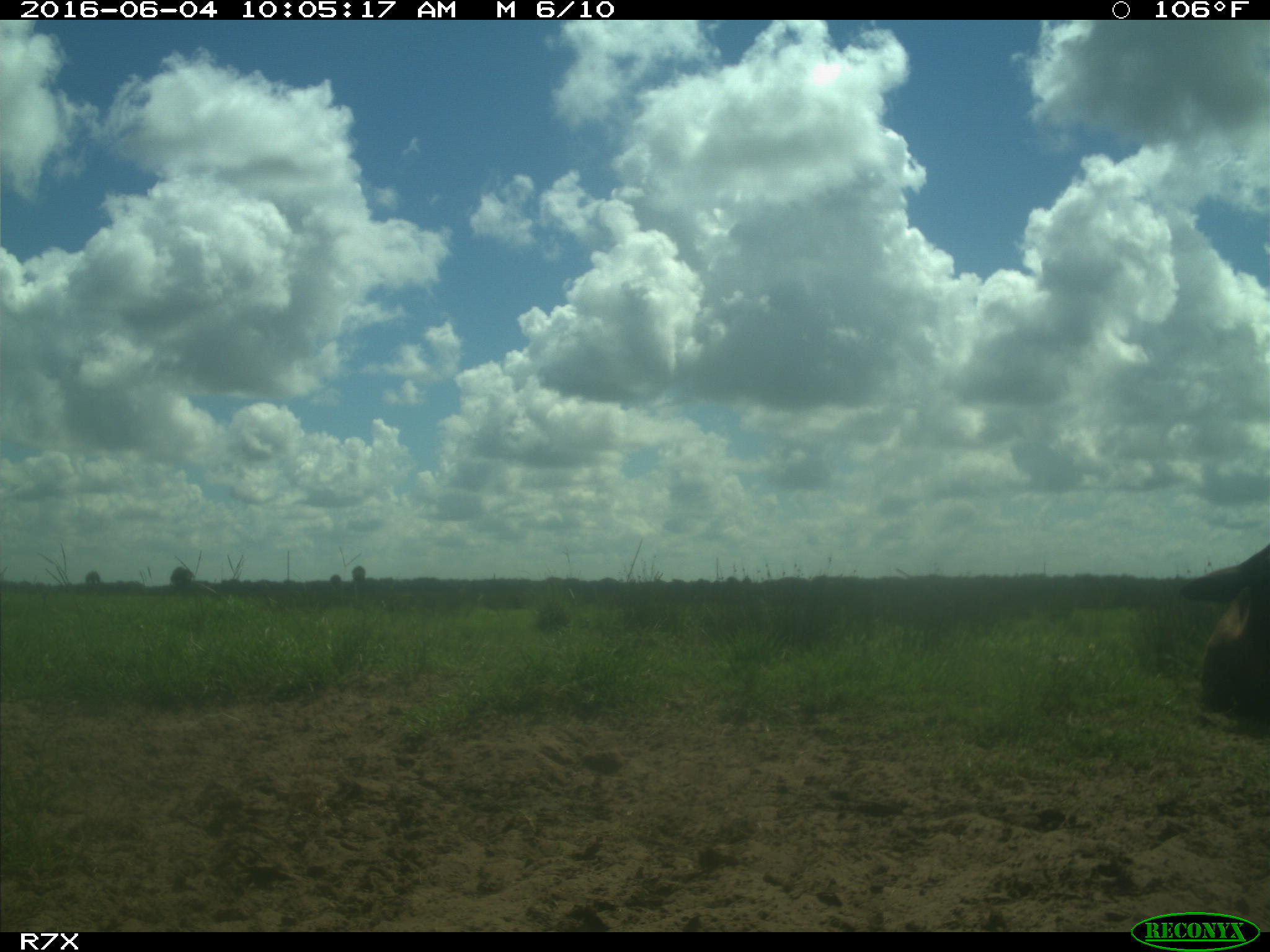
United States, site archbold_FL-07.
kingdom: Animalia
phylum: Chordata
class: Mammalia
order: Artiodactyla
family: Bovidae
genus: Bos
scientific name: Bos taurus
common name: domestic cow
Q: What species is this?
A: Bos taurus (domestic cow).